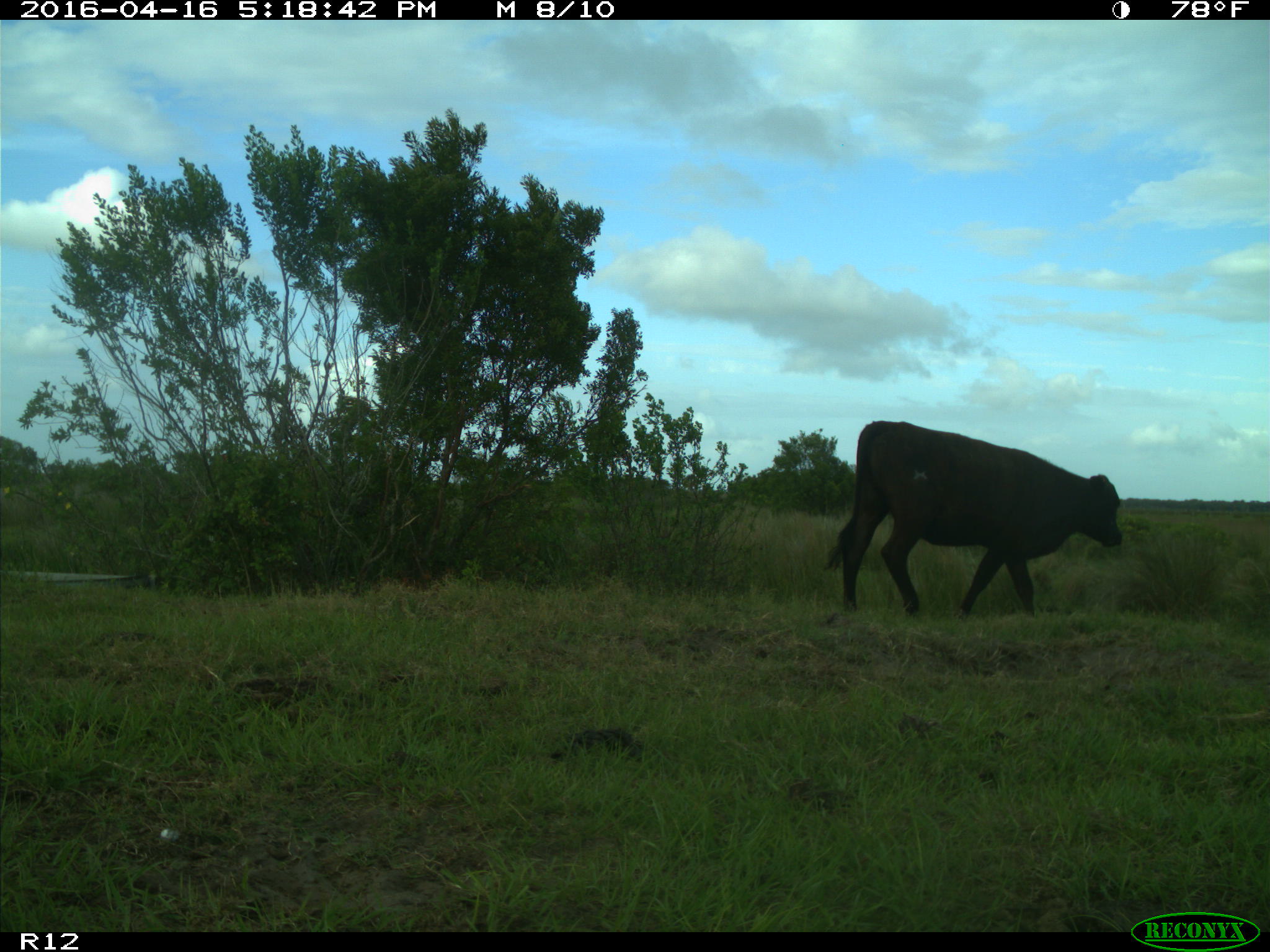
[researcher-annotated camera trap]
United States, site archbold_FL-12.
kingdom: Animalia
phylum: Chordata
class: Mammalia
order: Artiodactyla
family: Bovidae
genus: Bos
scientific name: Bos taurus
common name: domestic cow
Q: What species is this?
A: Bos taurus (domestic cow).